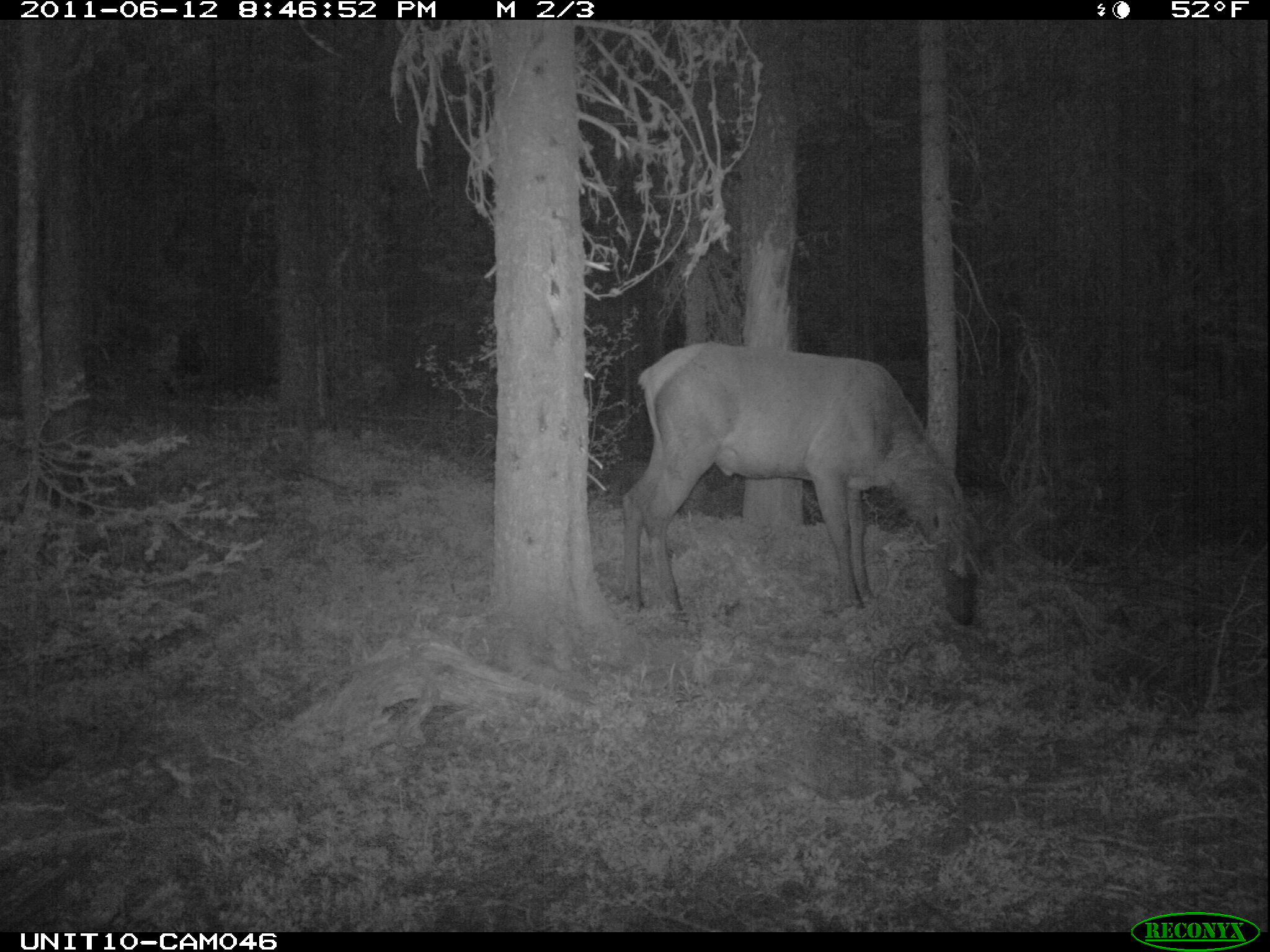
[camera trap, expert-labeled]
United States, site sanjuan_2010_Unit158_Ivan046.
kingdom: Animalia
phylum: Chordata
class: Mammalia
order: Artiodactyla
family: Cervidae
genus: Cervus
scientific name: Cervus elaphus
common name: red deer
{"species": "Cervus elaphus (red deer)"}